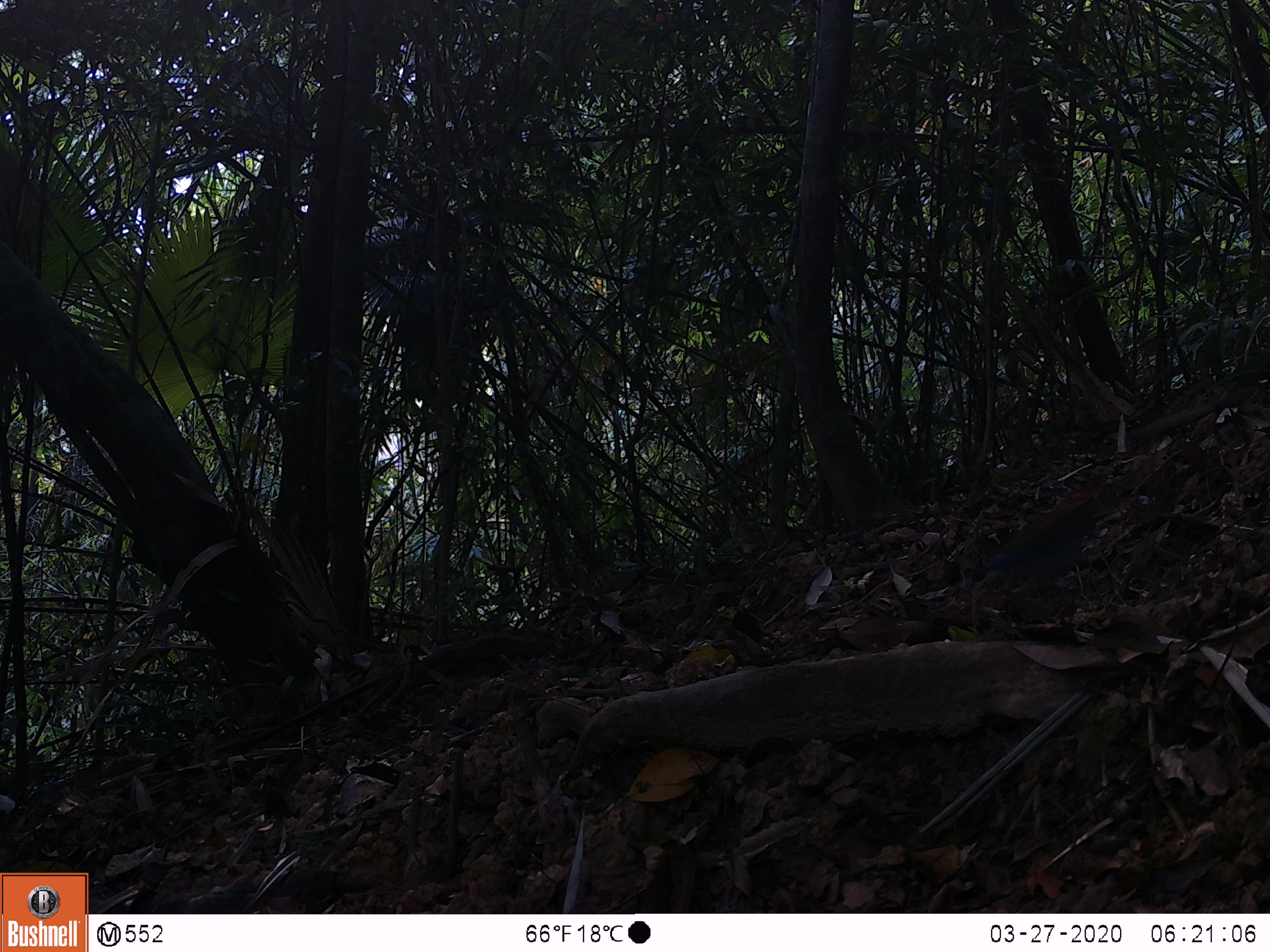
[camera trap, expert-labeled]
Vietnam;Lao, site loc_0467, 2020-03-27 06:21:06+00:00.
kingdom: Animalia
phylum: Chordata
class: Aves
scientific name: Aves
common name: bird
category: unidentified bird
Unidentified bird (bird) (Aves). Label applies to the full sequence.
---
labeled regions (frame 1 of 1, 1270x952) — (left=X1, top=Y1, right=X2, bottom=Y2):
unidentified bird: (left=973, top=483, right=1104, bottom=597)